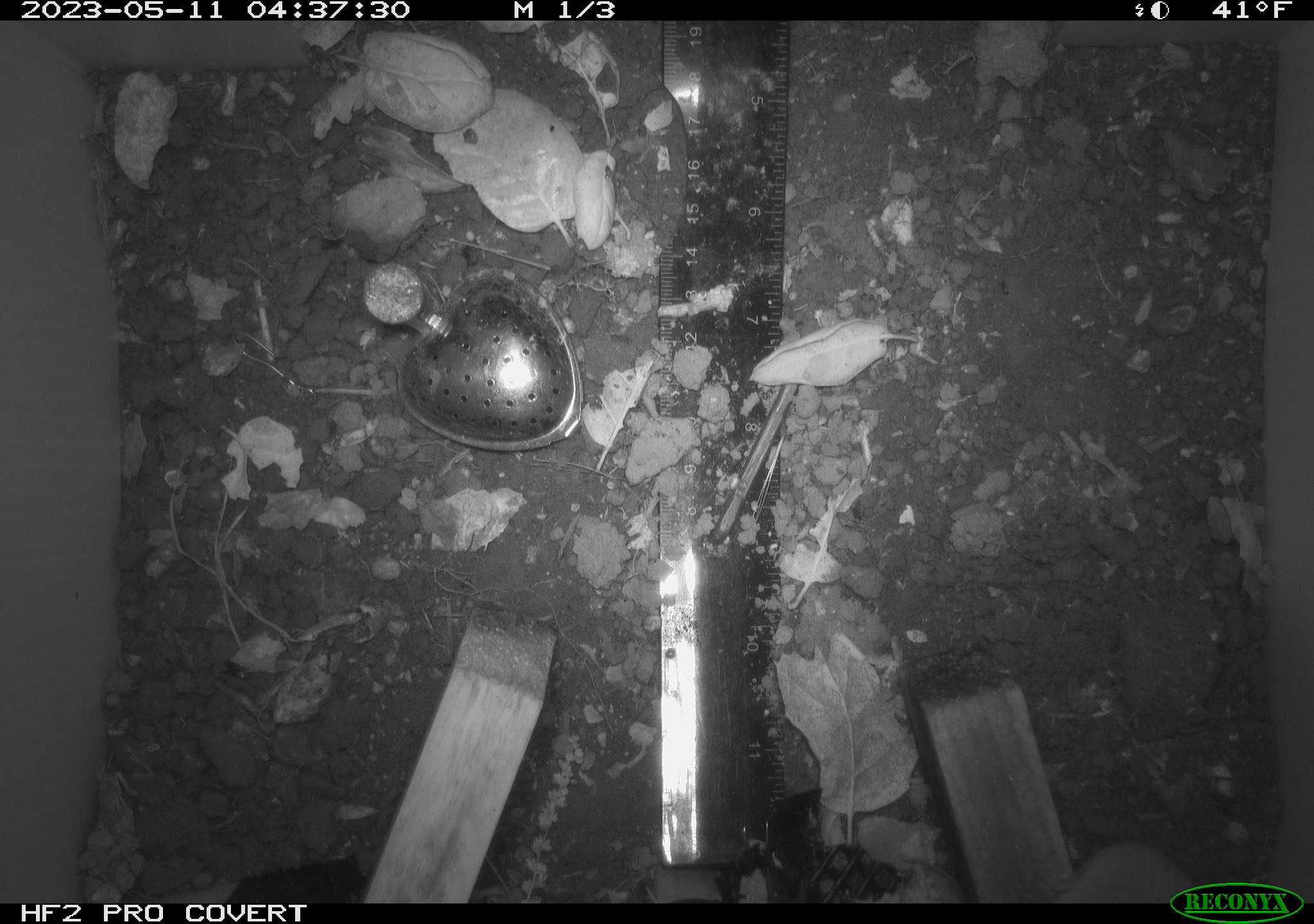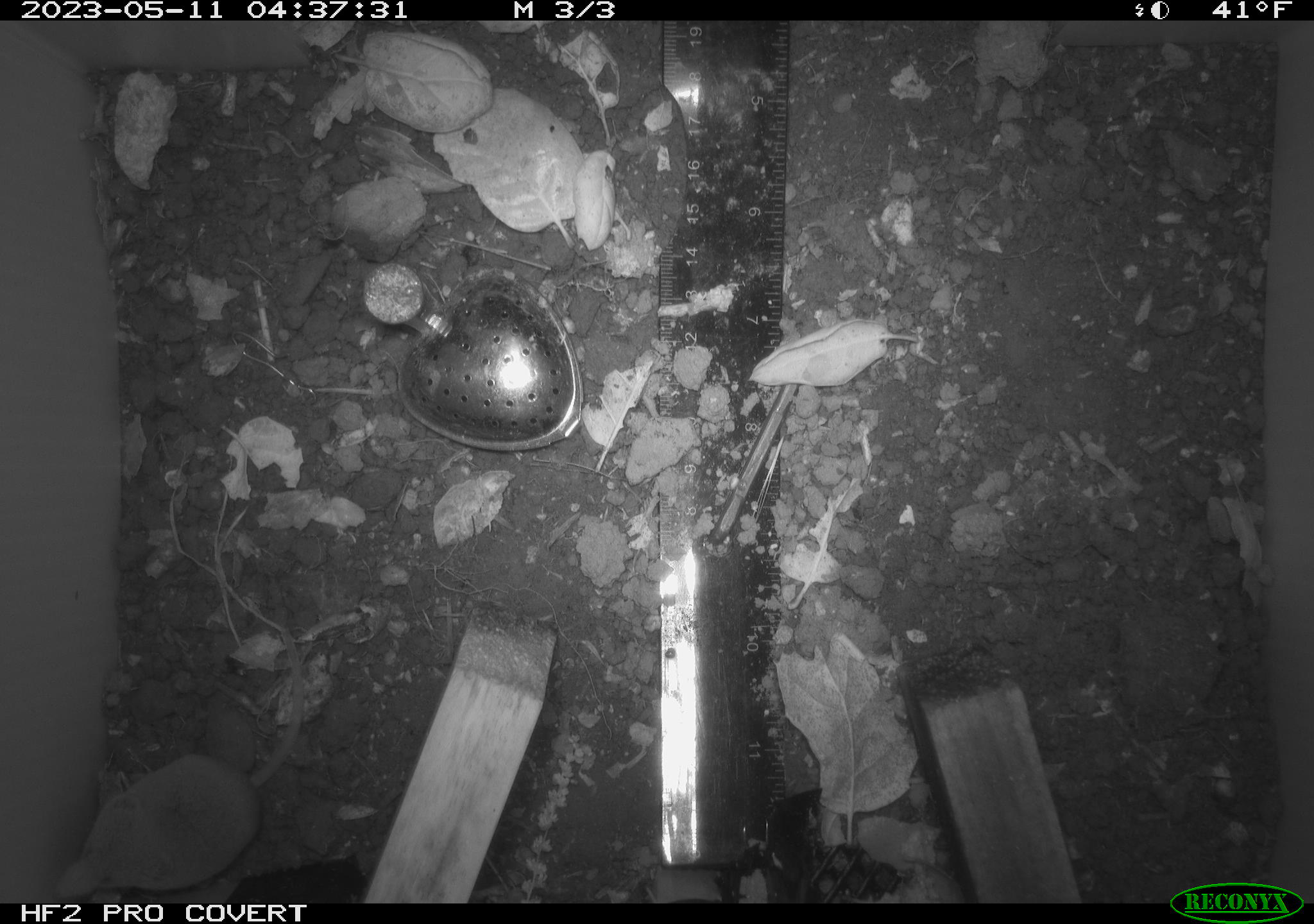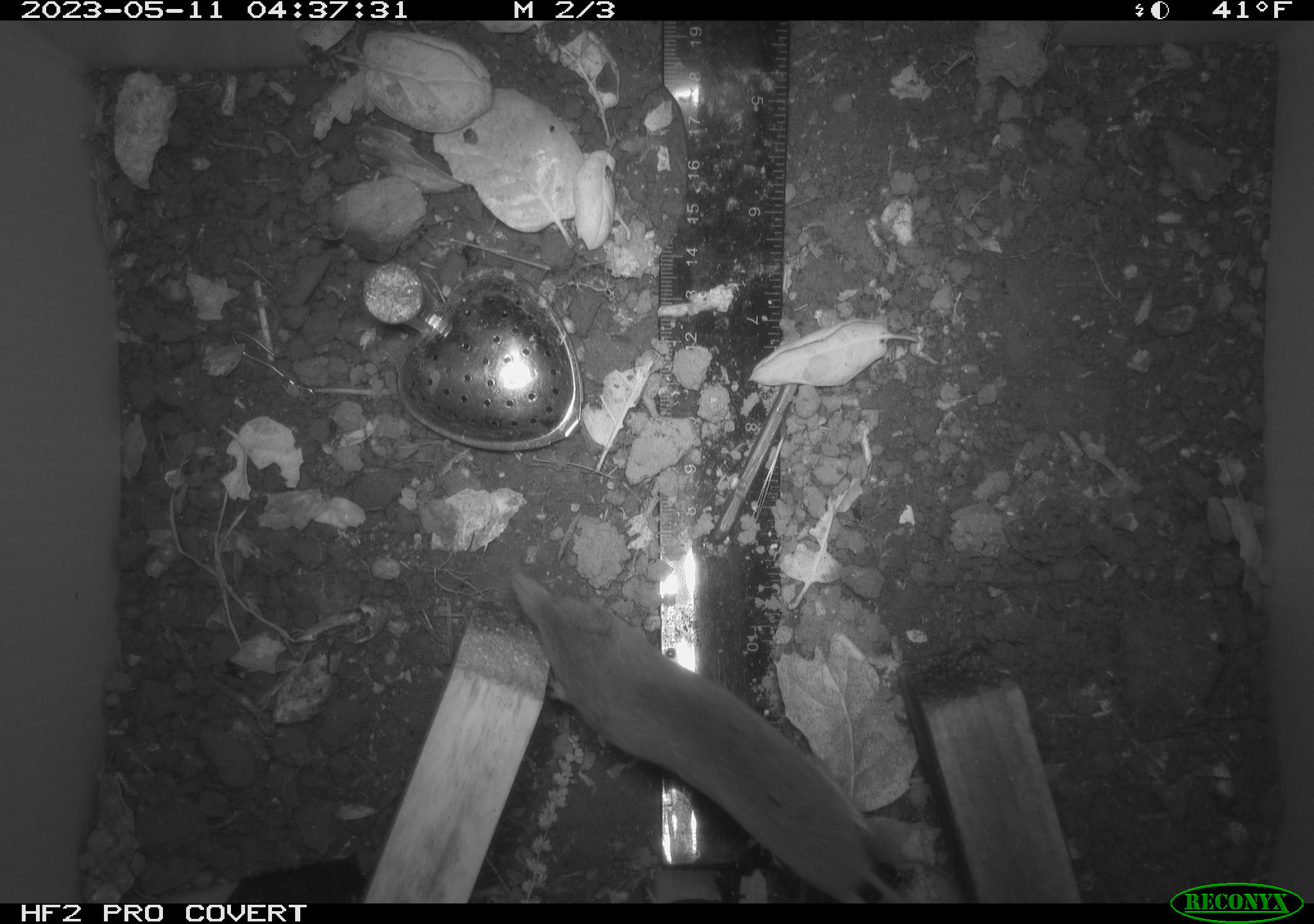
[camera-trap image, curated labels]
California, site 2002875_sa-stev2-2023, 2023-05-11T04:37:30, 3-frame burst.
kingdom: Animalia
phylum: Chordata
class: Mammalia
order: Eulipotyphla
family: Soricidae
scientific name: Soricidae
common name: shrews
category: soricidae family